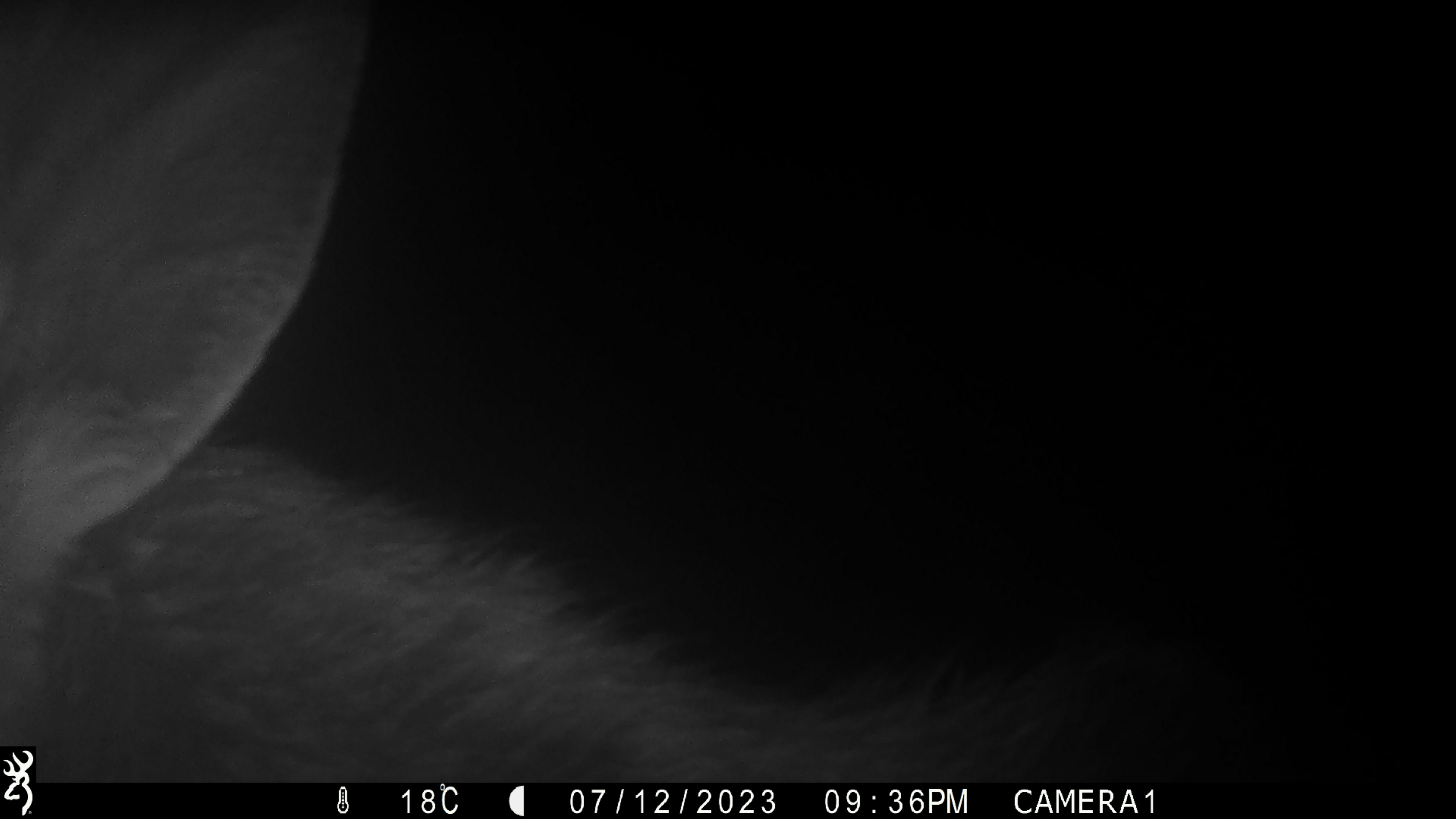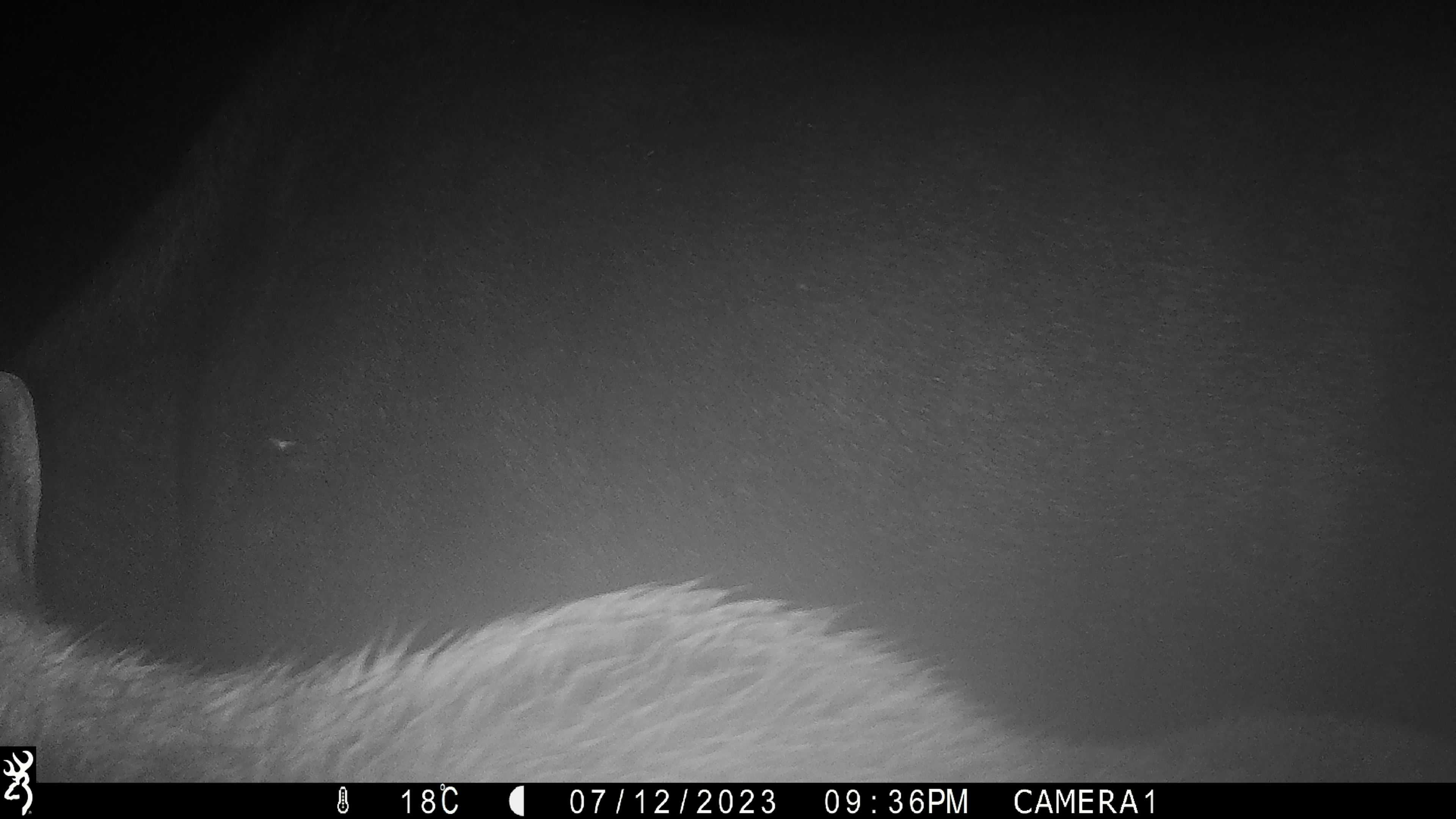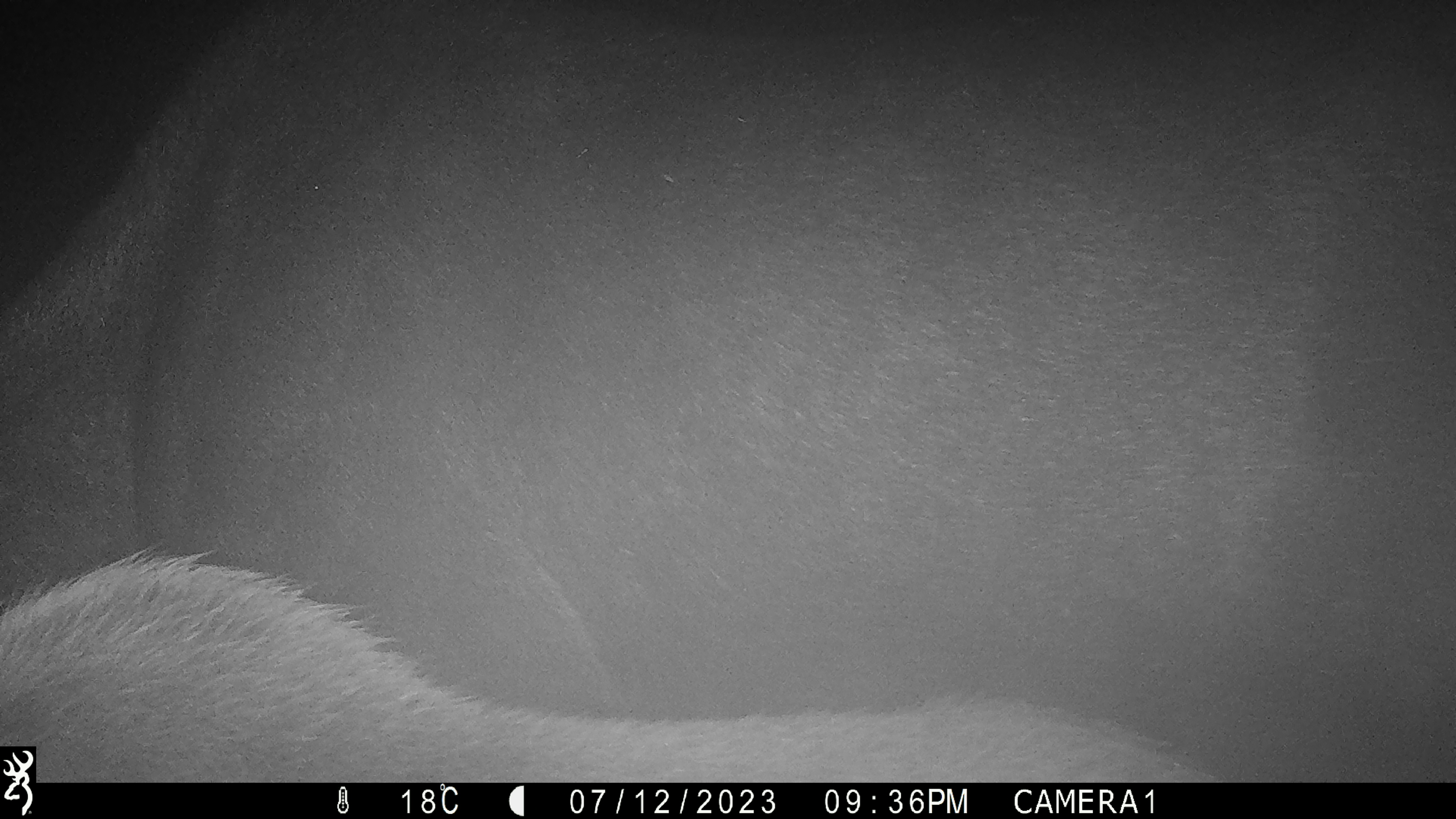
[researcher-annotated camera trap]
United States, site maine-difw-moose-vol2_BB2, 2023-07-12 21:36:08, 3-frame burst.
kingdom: Animalia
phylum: Chordata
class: Mammalia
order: Artiodactyla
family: Cervidae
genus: Alces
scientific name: Alces alces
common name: moose